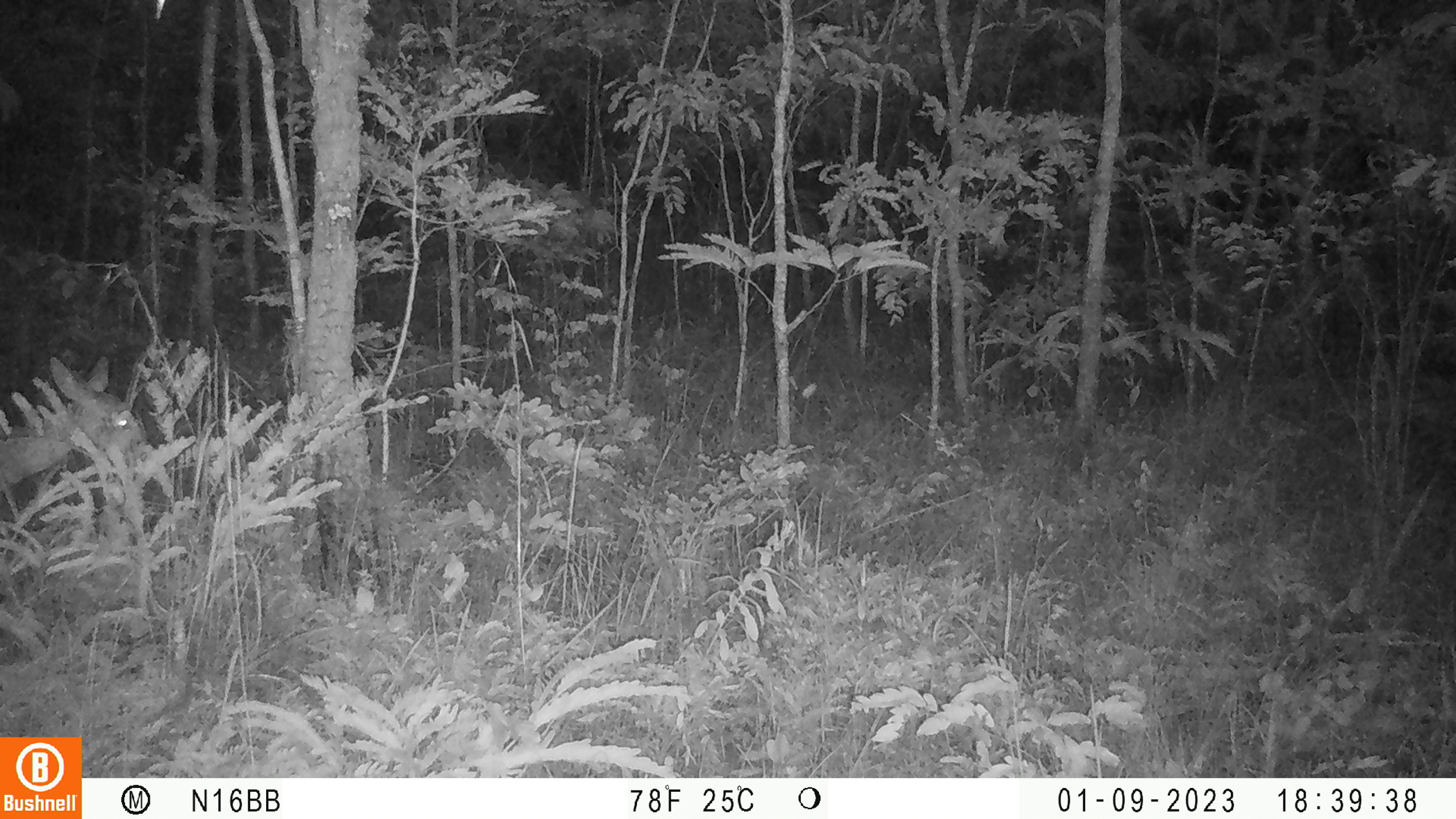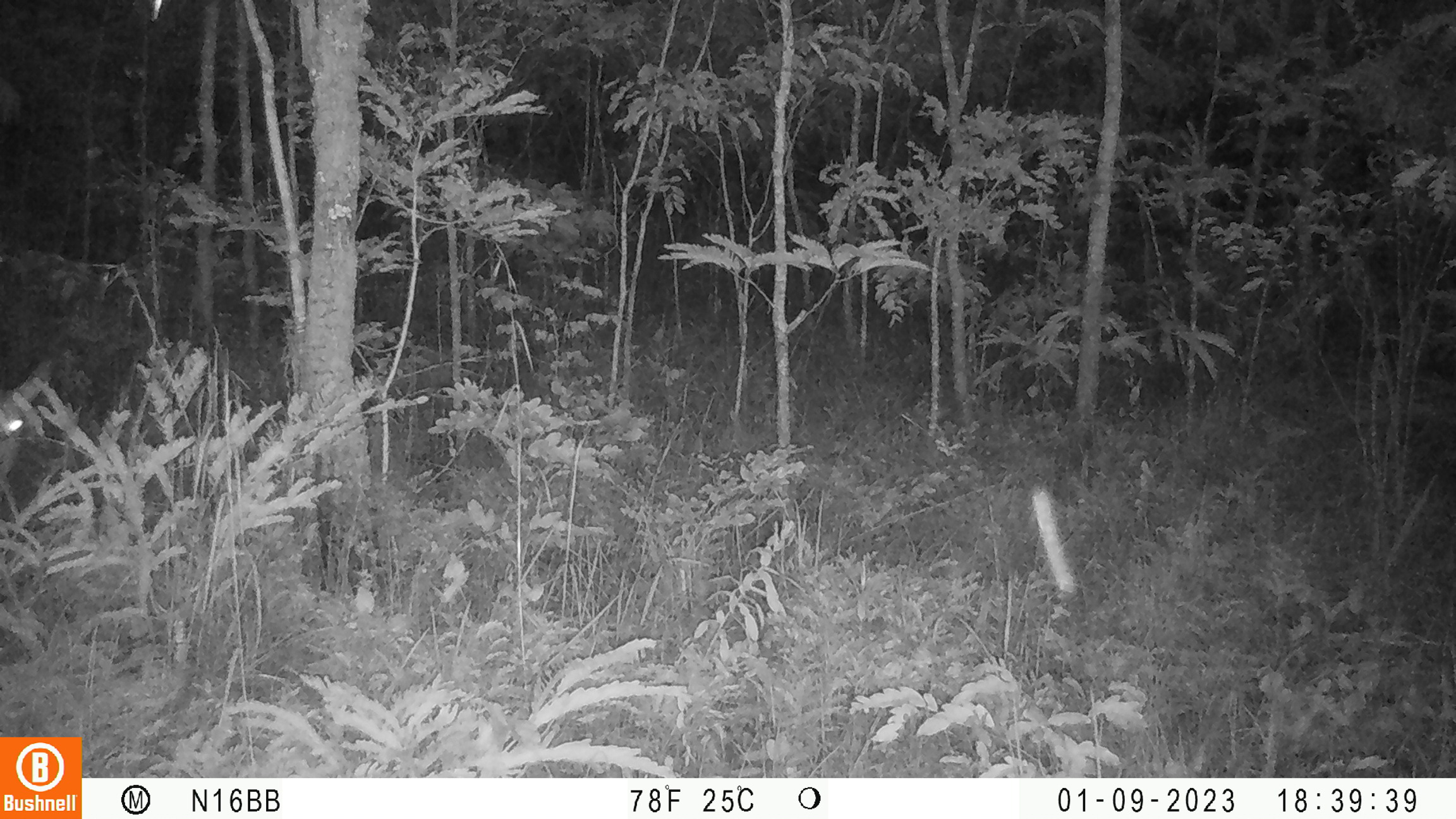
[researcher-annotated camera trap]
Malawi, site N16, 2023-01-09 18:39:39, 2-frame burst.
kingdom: Animalia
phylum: Chordata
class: Mammalia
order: Artiodactyla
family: Bovidae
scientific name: Antilopinae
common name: small antelope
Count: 1.